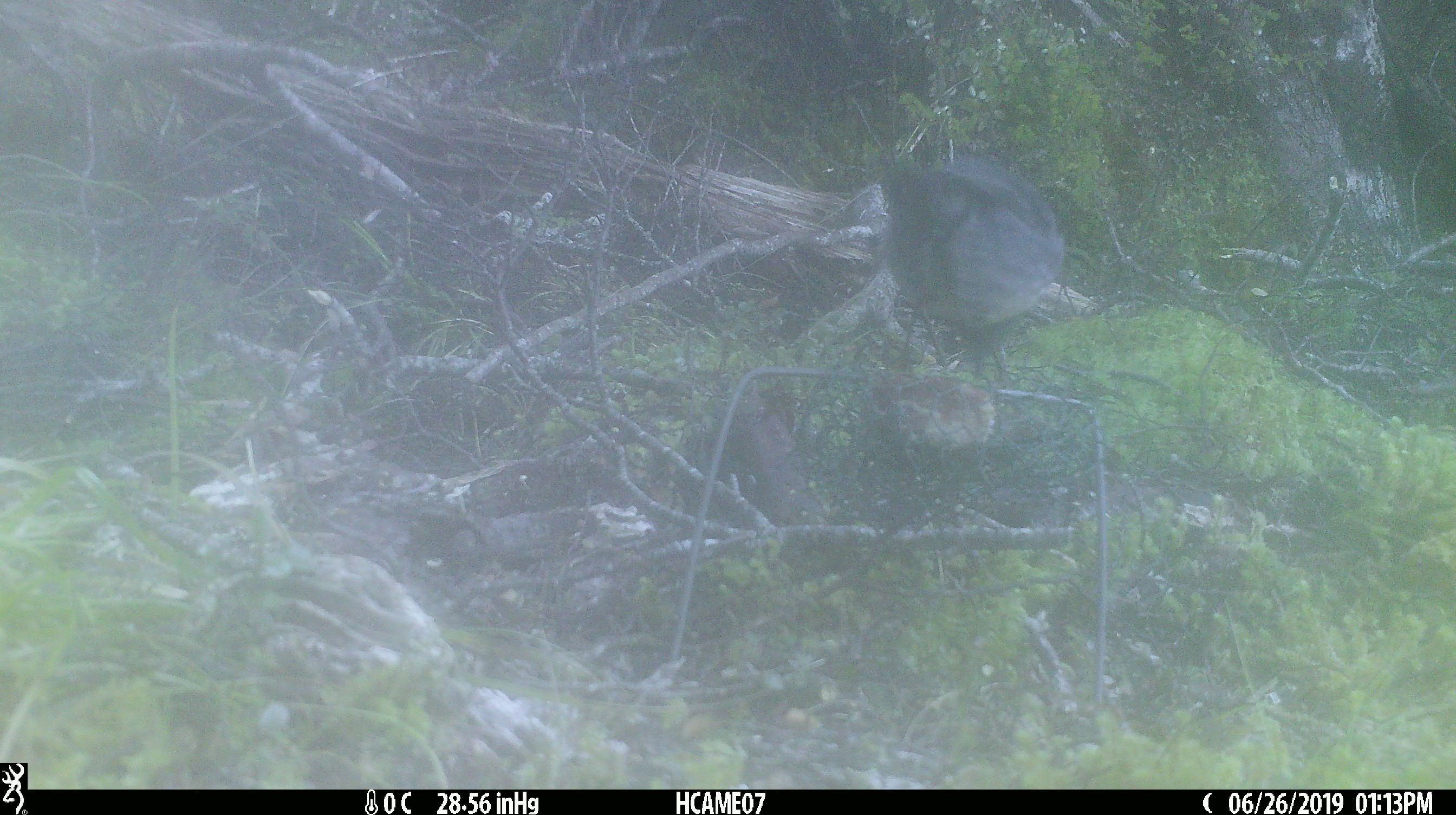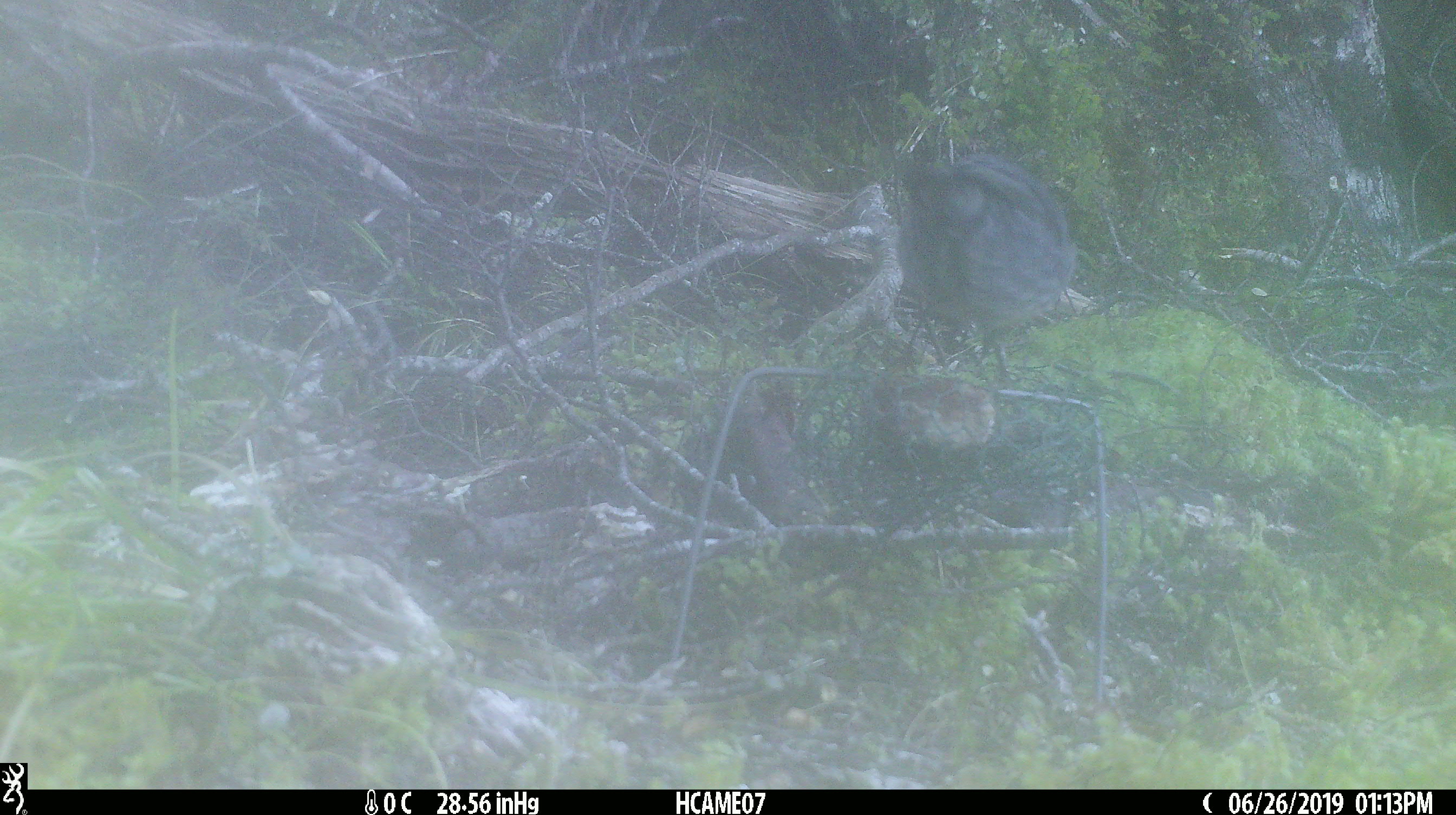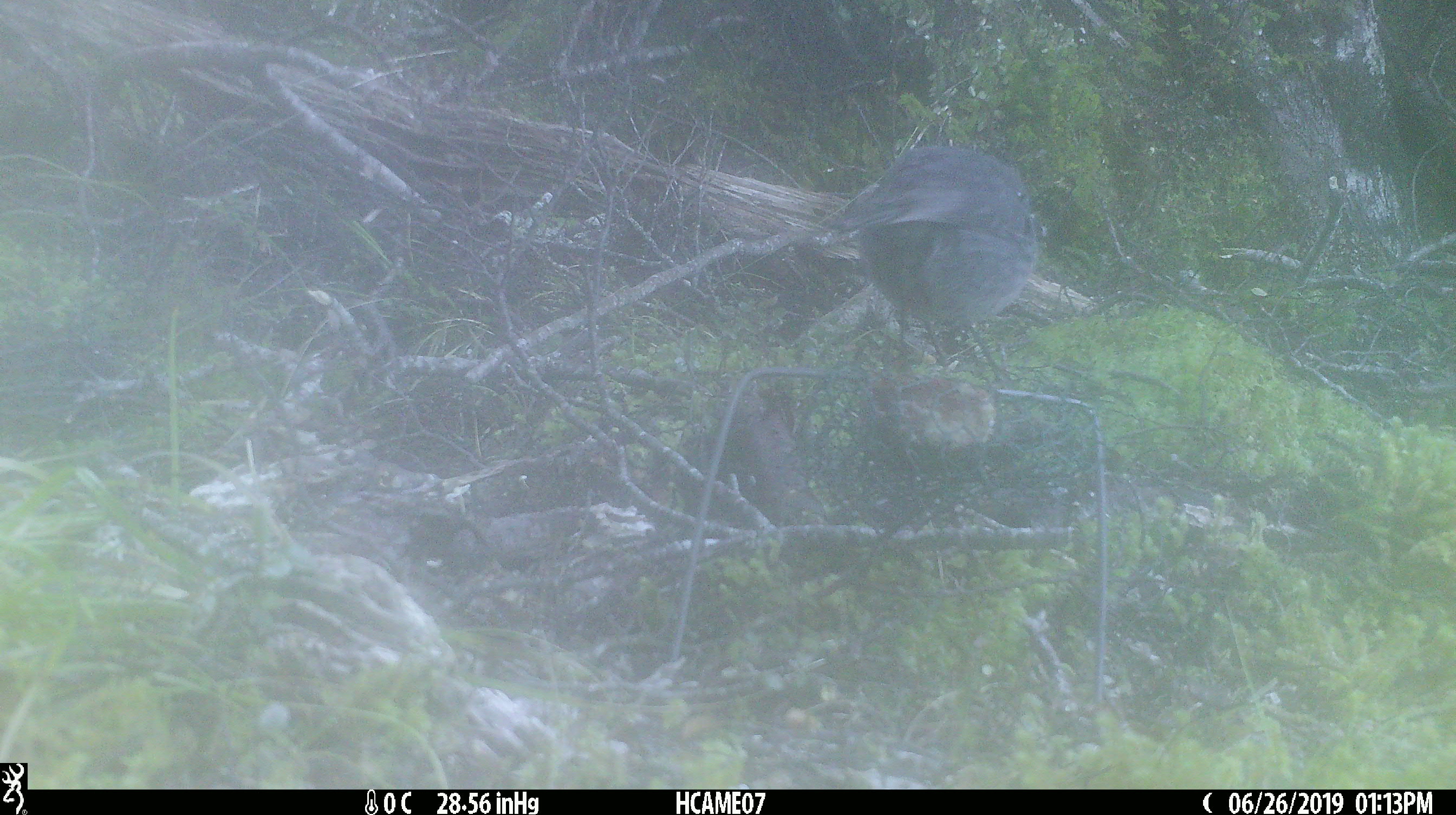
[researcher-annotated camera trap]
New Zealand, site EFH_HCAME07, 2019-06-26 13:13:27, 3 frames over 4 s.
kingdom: Animalia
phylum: Chordata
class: Aves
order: Passeriformes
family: Petroicidae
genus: Petroica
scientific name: Petroica australis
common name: new zealand robin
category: robin